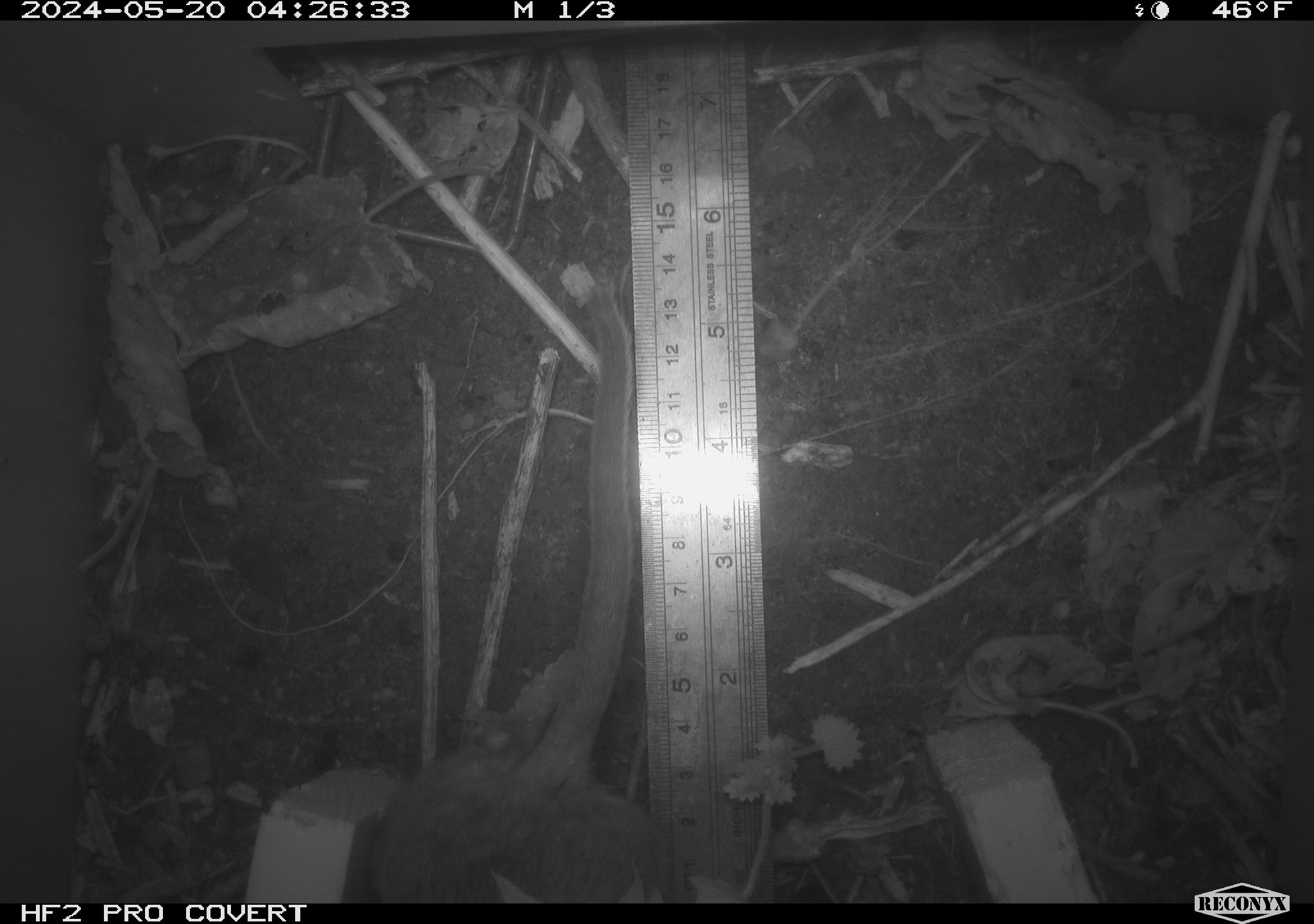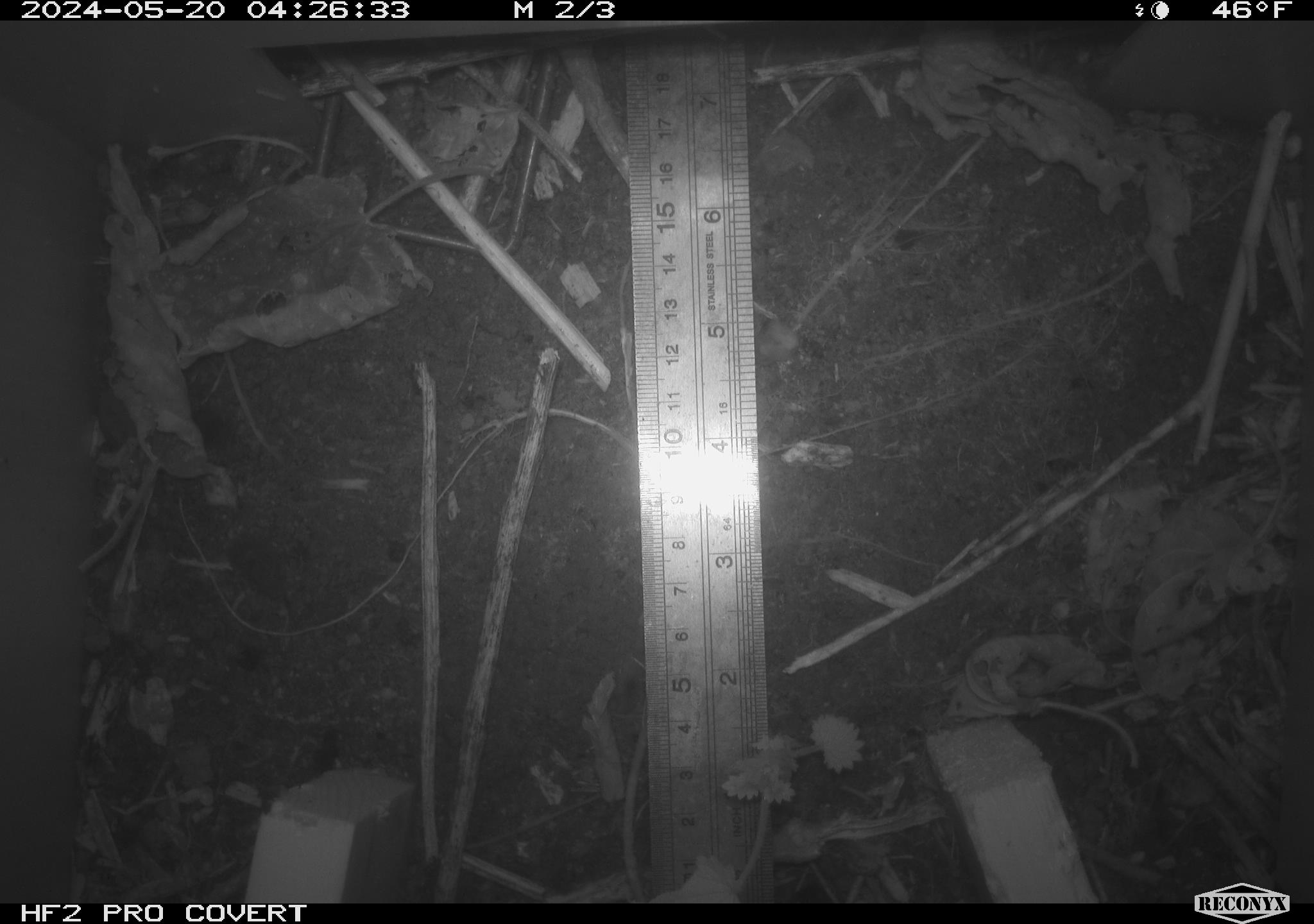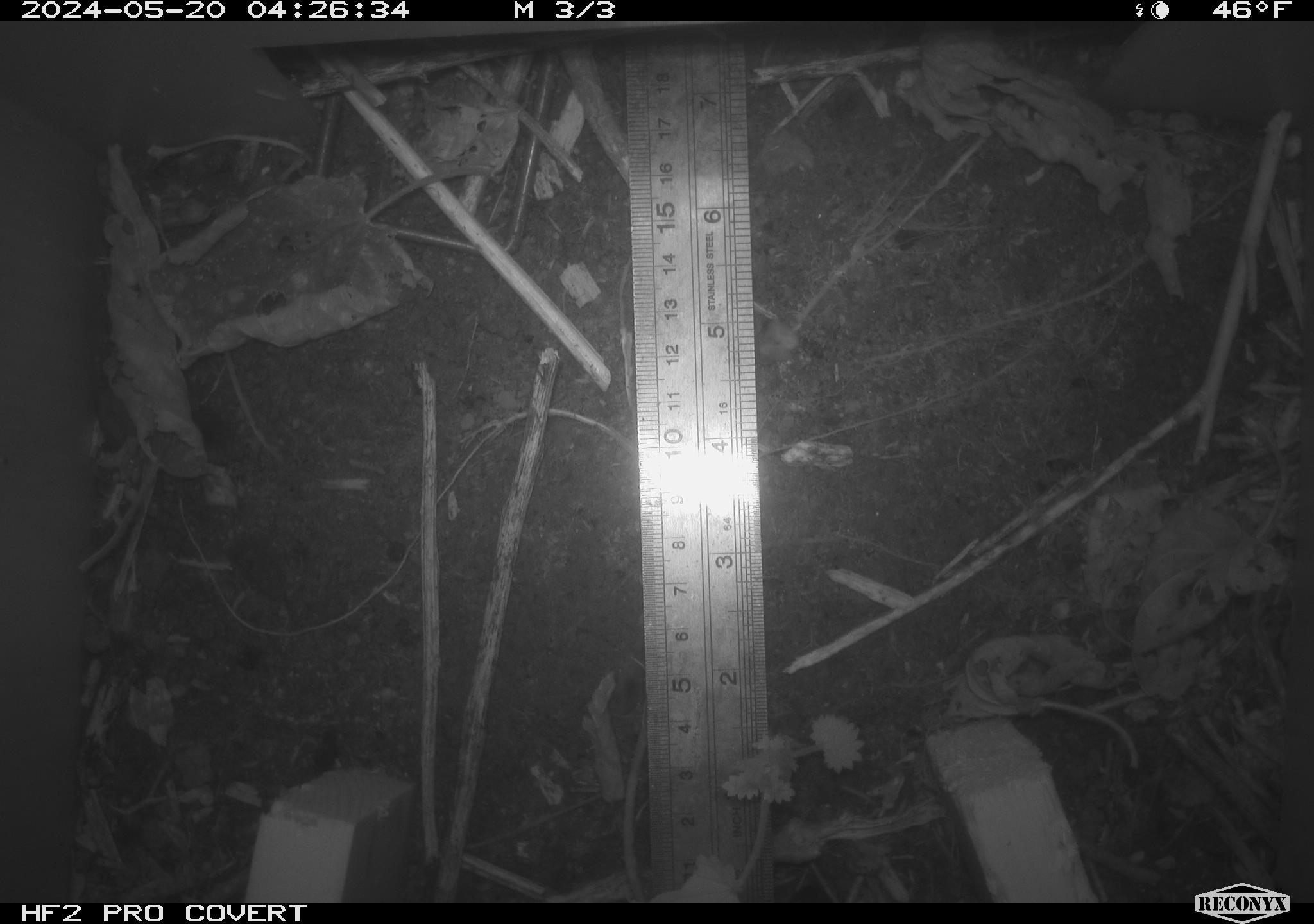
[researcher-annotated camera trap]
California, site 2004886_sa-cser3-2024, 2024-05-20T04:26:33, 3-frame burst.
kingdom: Animalia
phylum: Chordata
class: Mammalia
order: Rodentia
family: Muridae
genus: Rattus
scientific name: Rattus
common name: rat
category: rattus species